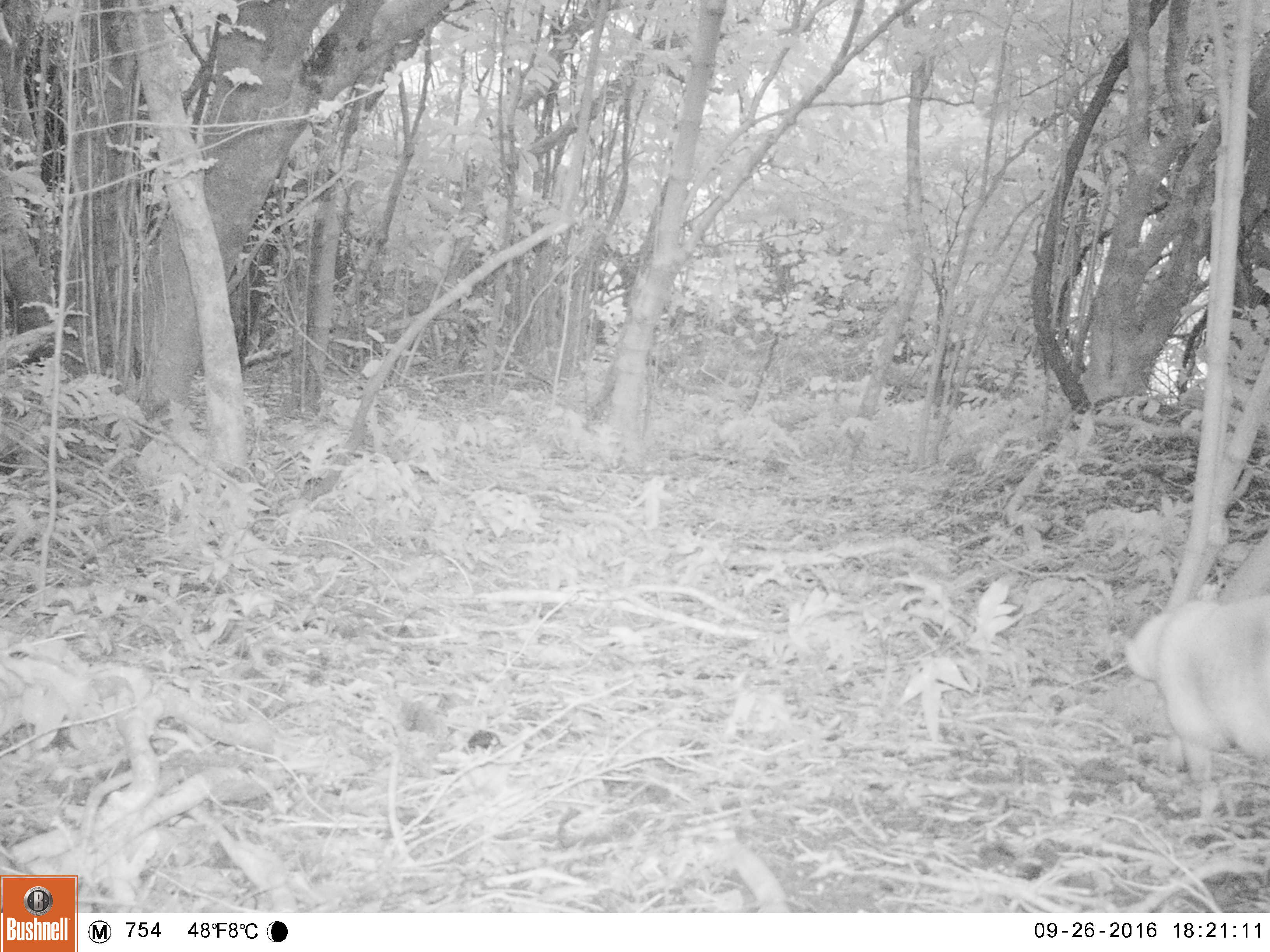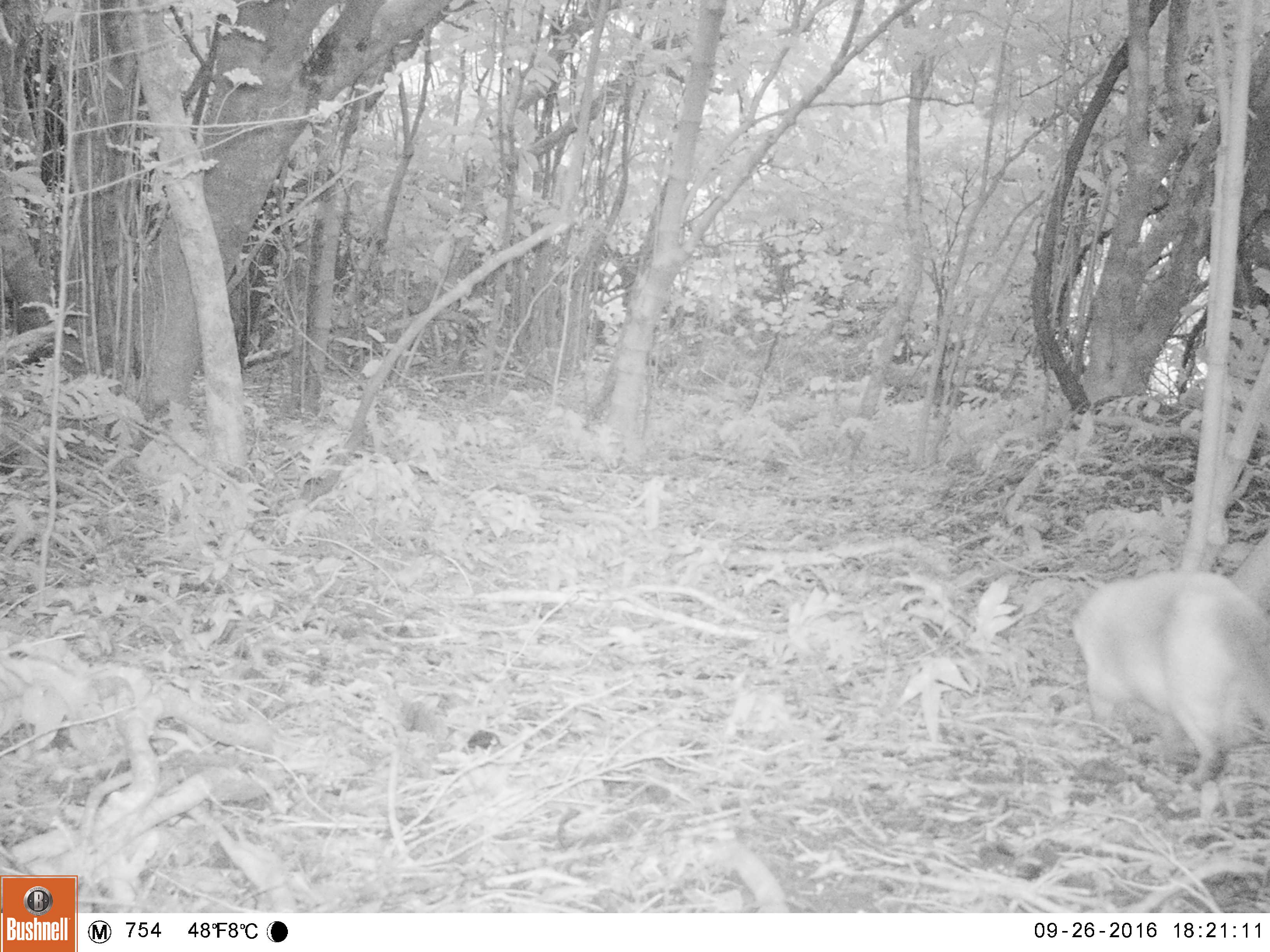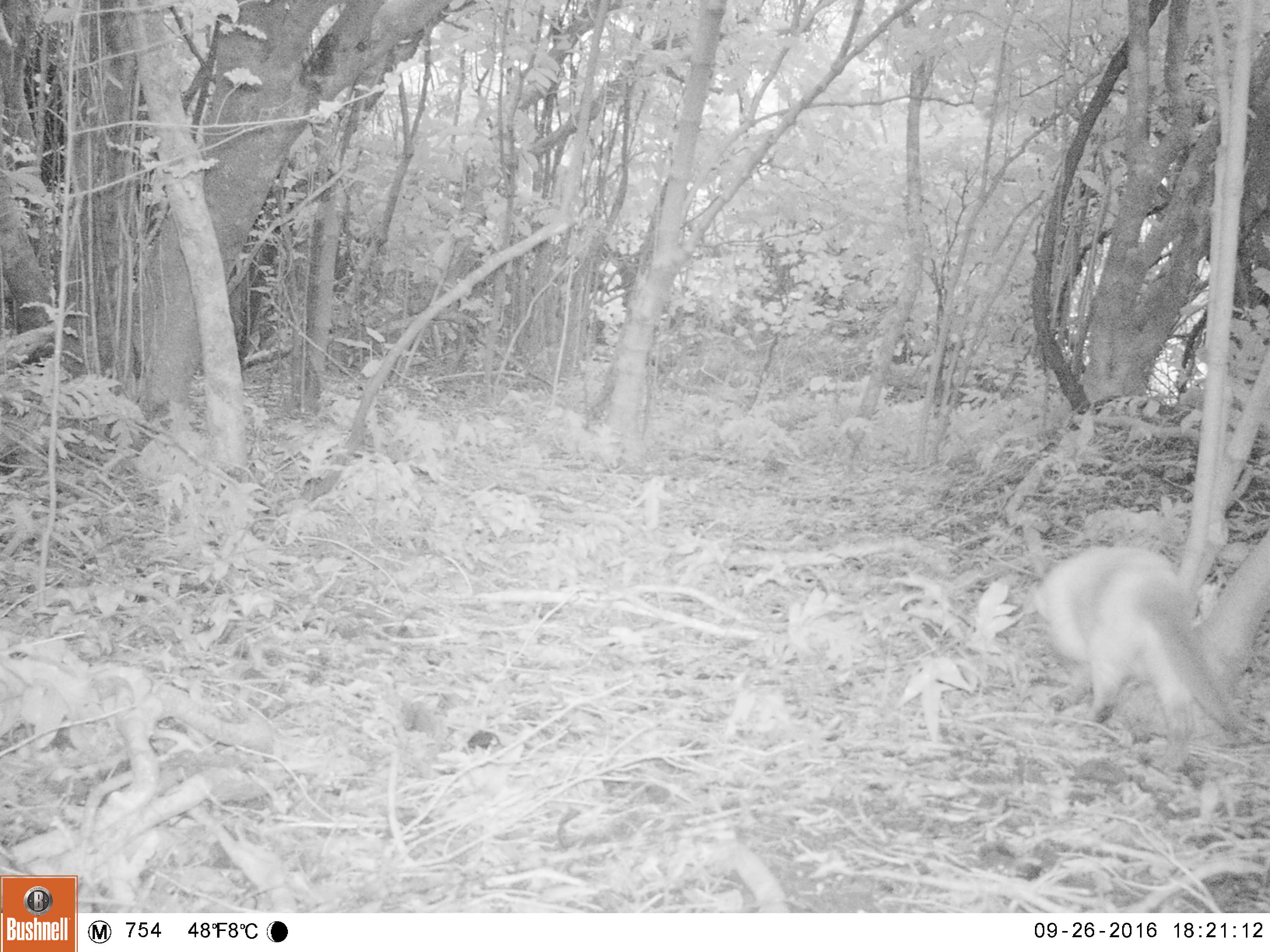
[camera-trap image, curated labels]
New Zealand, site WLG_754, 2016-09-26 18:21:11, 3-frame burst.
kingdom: Animalia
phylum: Chordata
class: Mammalia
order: Carnivora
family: Felidae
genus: Felis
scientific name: Felis catus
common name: domestic cat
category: cat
Cat (domestic cat) (Felis catus).